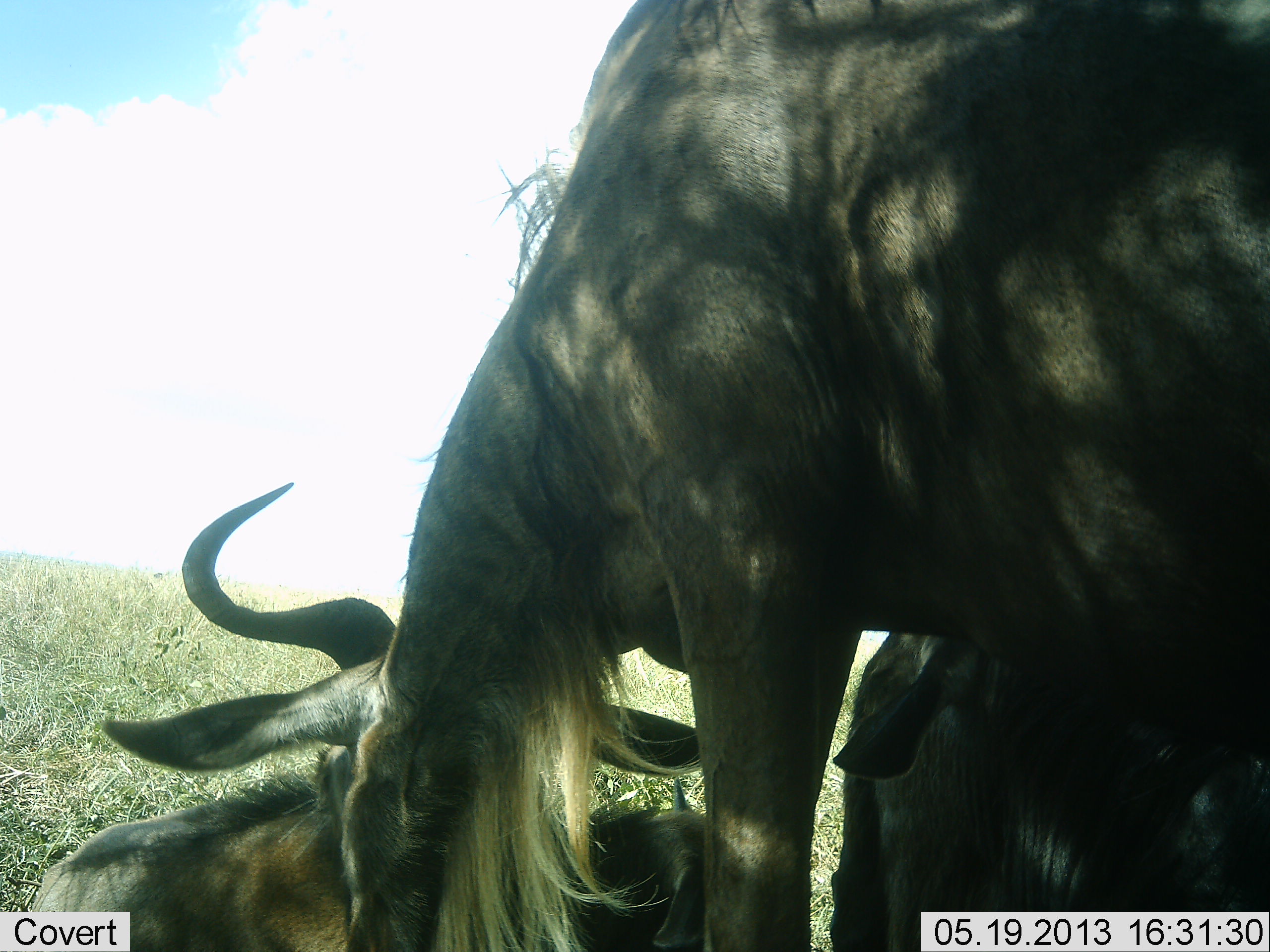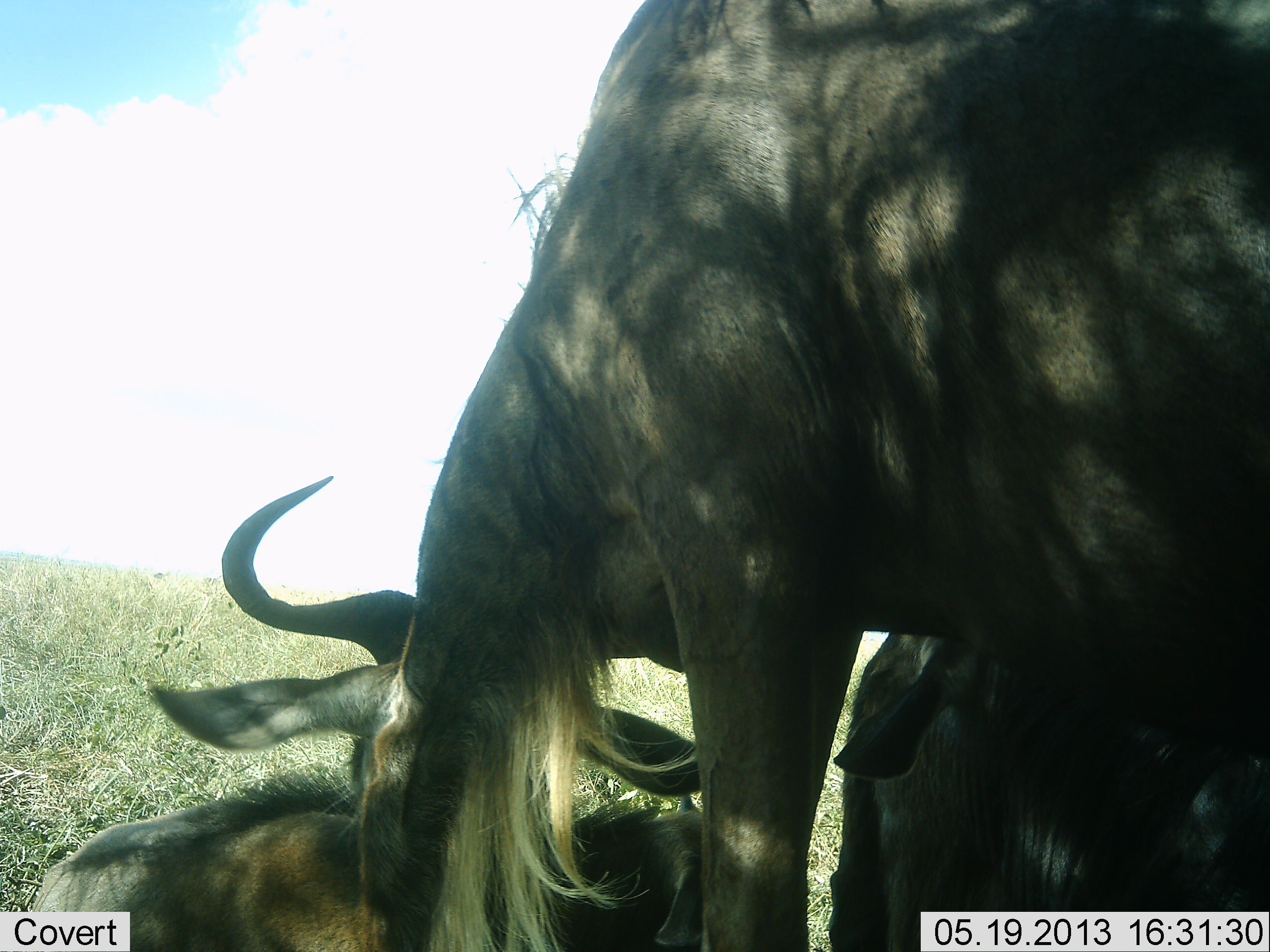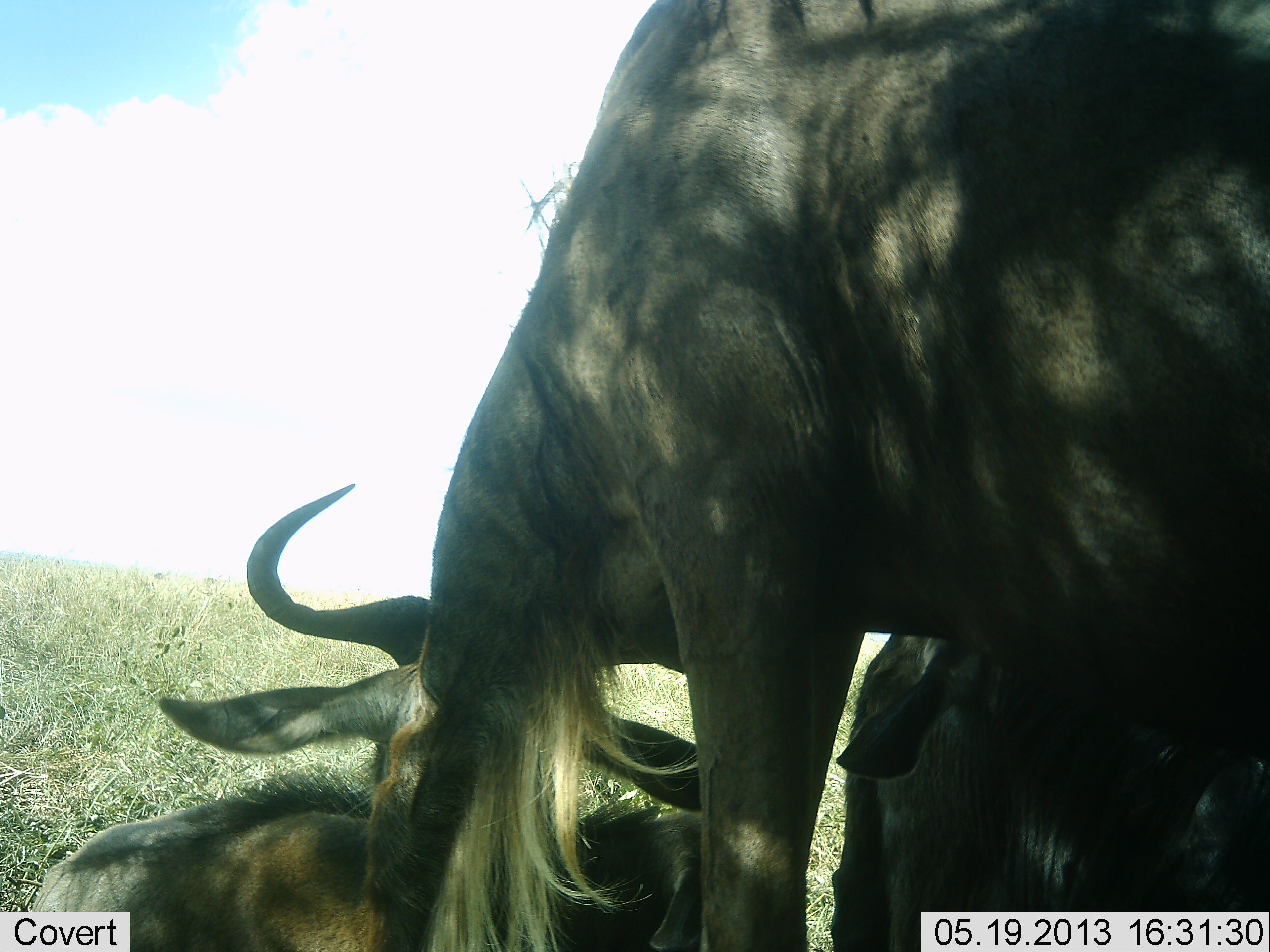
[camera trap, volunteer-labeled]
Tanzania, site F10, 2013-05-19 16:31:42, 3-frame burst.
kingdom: Animalia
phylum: Chordata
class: Mammalia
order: Artiodactyla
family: Bovidae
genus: Connochaetes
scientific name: Connochaetes taurinus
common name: blue wildebeest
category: wildebeest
Wildebeest (blue wildebeest) (Connochaetes taurinus), count 3. Behavior (volunteer vote fractions): standing 33%, resting 56%, moving 0%, interacting 11%. Young present (vote fraction): 11%. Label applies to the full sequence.